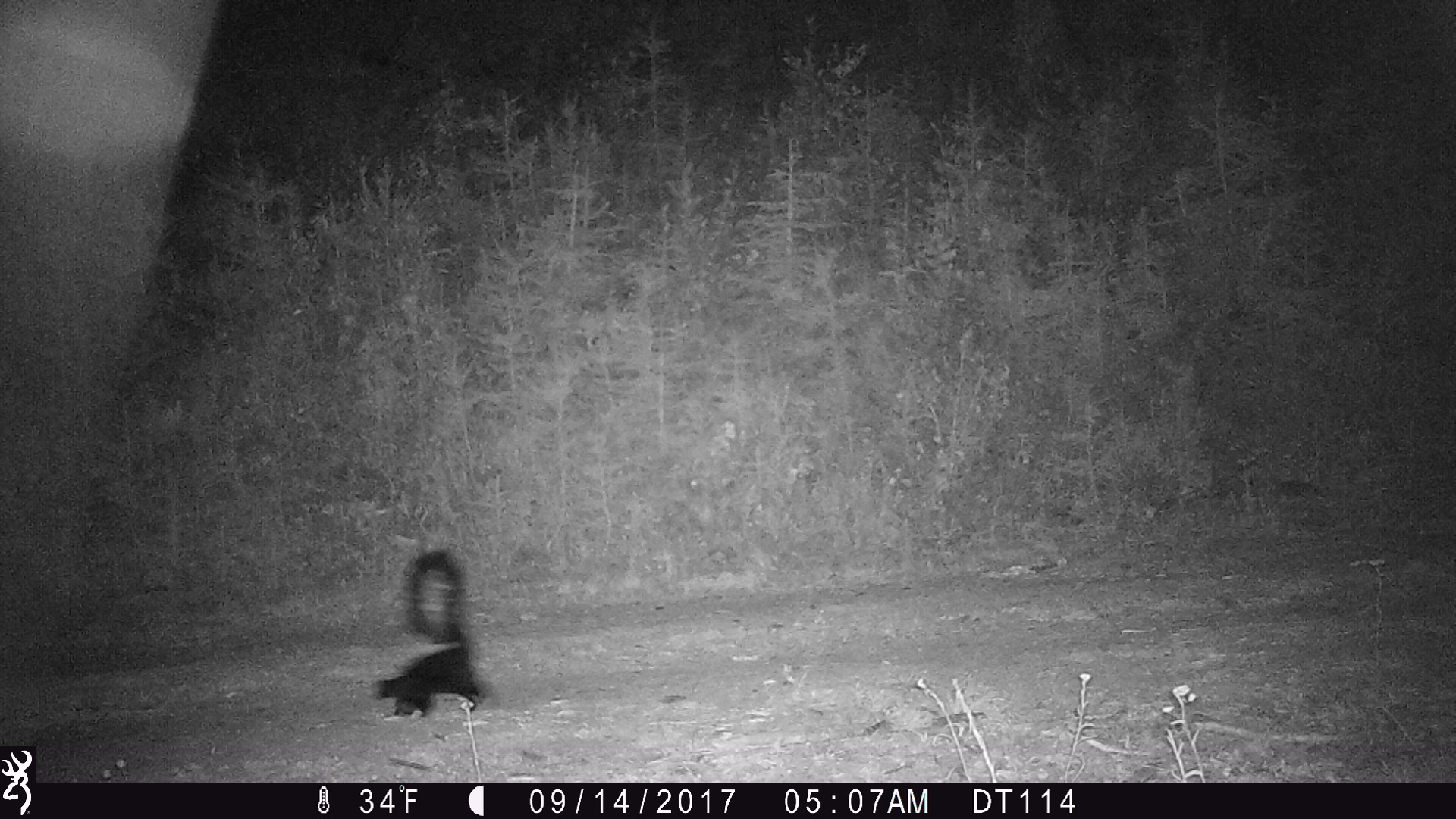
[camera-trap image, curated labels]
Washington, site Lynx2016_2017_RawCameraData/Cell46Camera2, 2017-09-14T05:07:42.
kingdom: Animalia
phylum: Chordata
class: Mammalia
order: Carnivora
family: Mephitidae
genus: Mephitis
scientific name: Mephitis mephitis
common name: striped skunk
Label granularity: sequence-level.